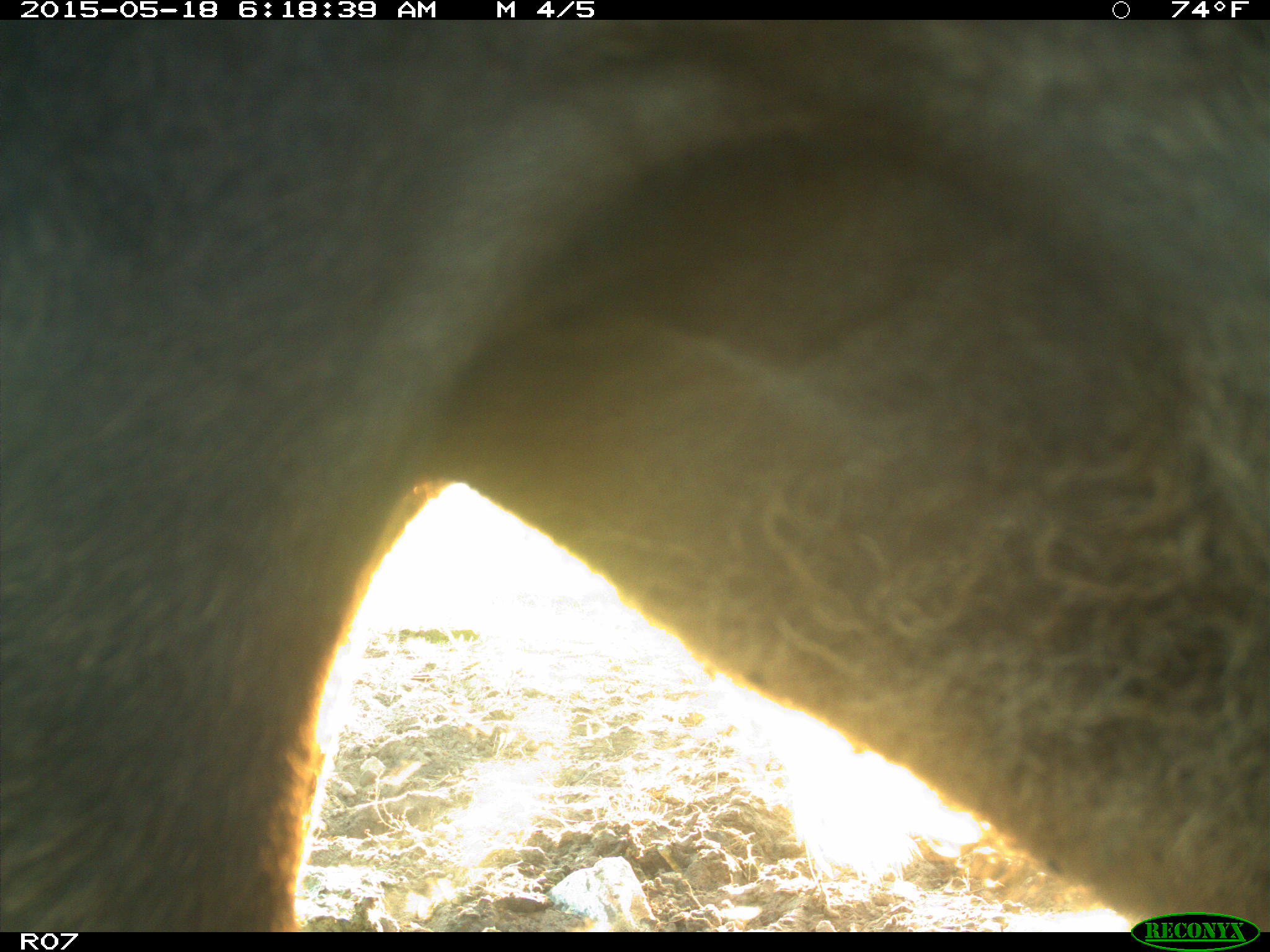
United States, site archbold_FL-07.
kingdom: Animalia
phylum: Chordata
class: Mammalia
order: Artiodactyla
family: Bovidae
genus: Bos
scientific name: Bos taurus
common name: domestic cow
Bos taurus (domestic cow).